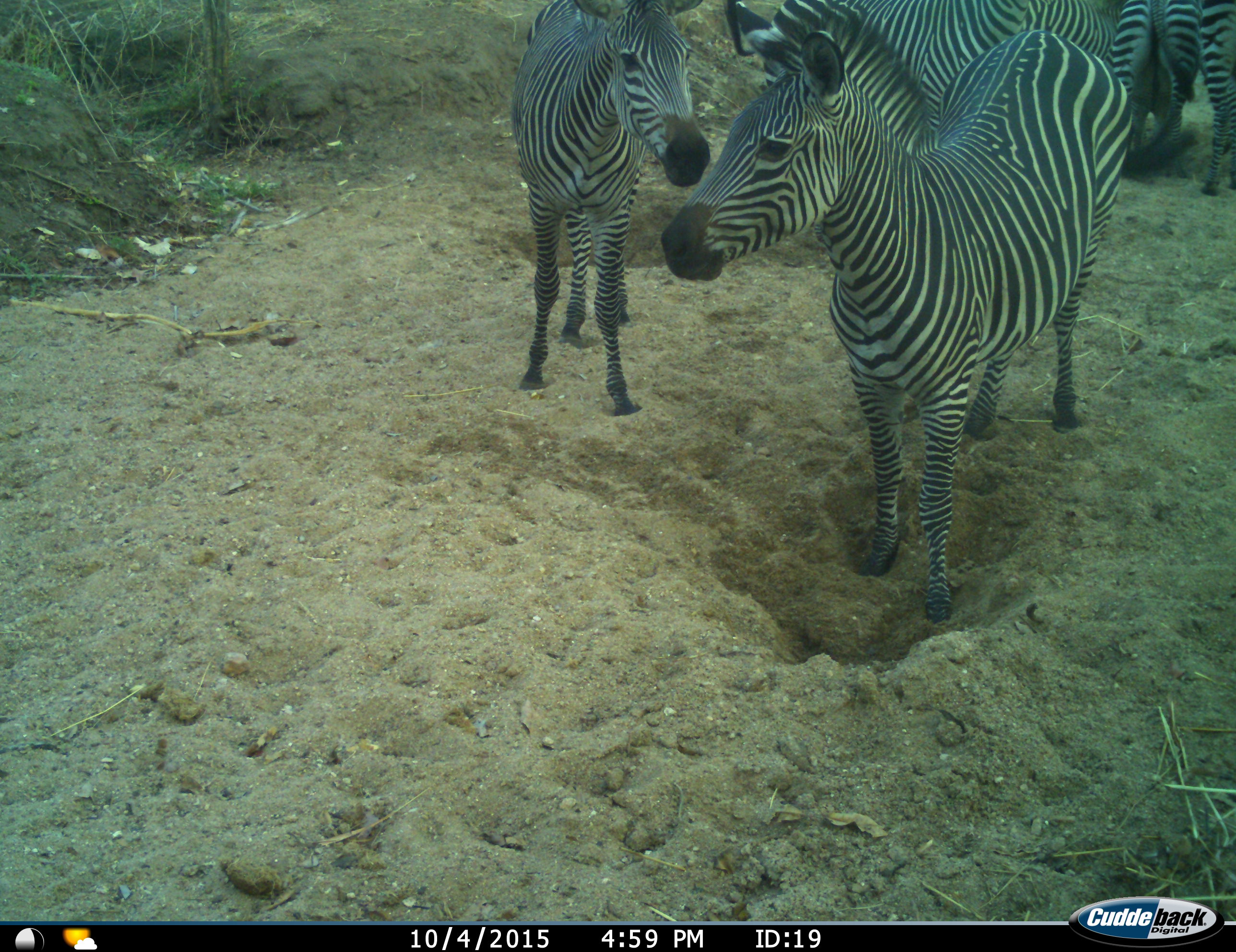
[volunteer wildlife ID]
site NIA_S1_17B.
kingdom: Animalia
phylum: Chordata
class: Mammalia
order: Perissodactyla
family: Equidae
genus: Equus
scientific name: Equus quagga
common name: plains zebra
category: zebraplains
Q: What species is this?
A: Zebraplains (plains zebra) (Equus quagga).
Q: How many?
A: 5.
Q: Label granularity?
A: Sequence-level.